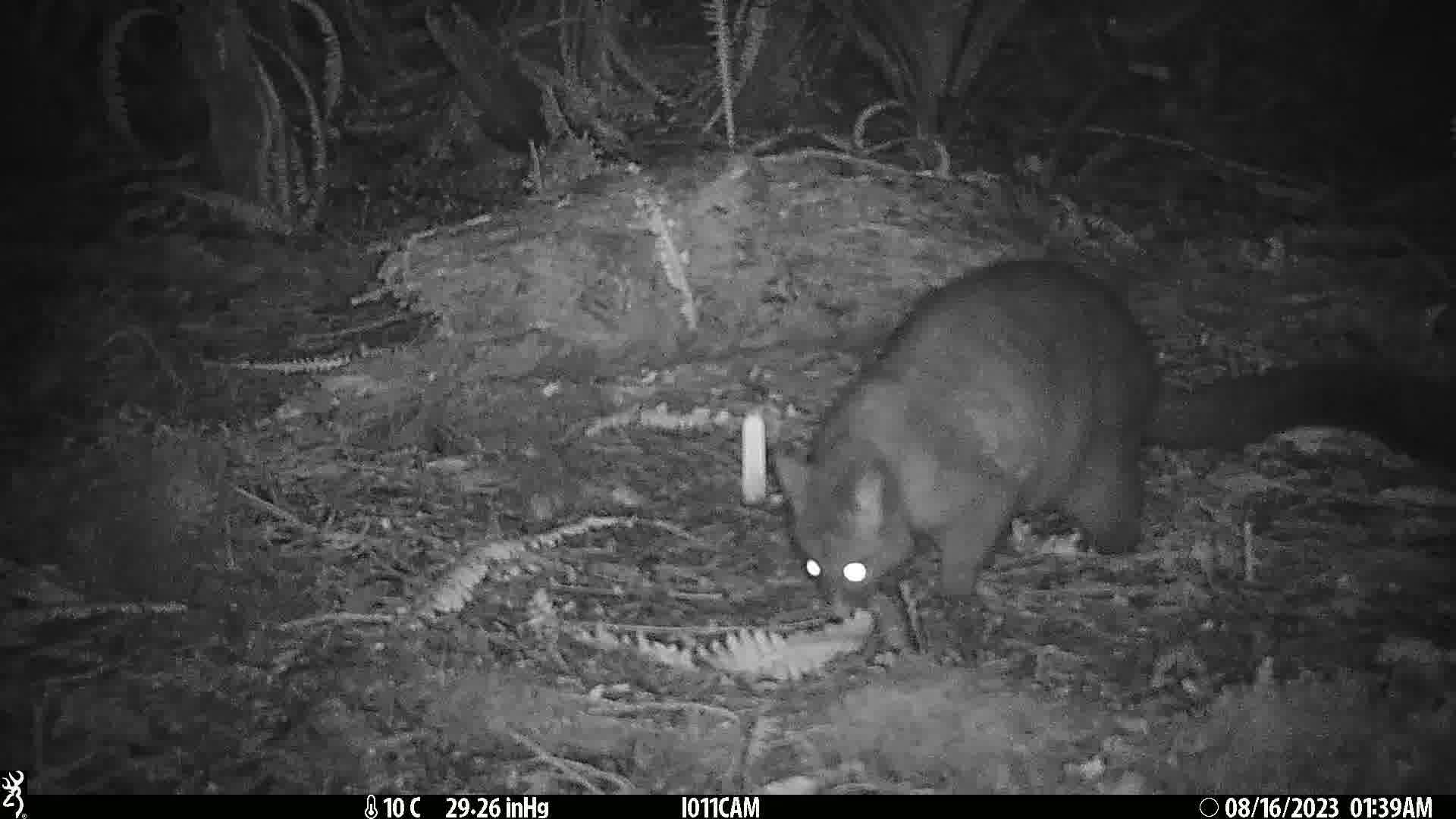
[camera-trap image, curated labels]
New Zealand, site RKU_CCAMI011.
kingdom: Animalia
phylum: Chordata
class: Mammalia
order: Diprotodontia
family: Phalangeridae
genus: Trichosurus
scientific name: Trichosurus vulpecula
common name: common brushtail possum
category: possum